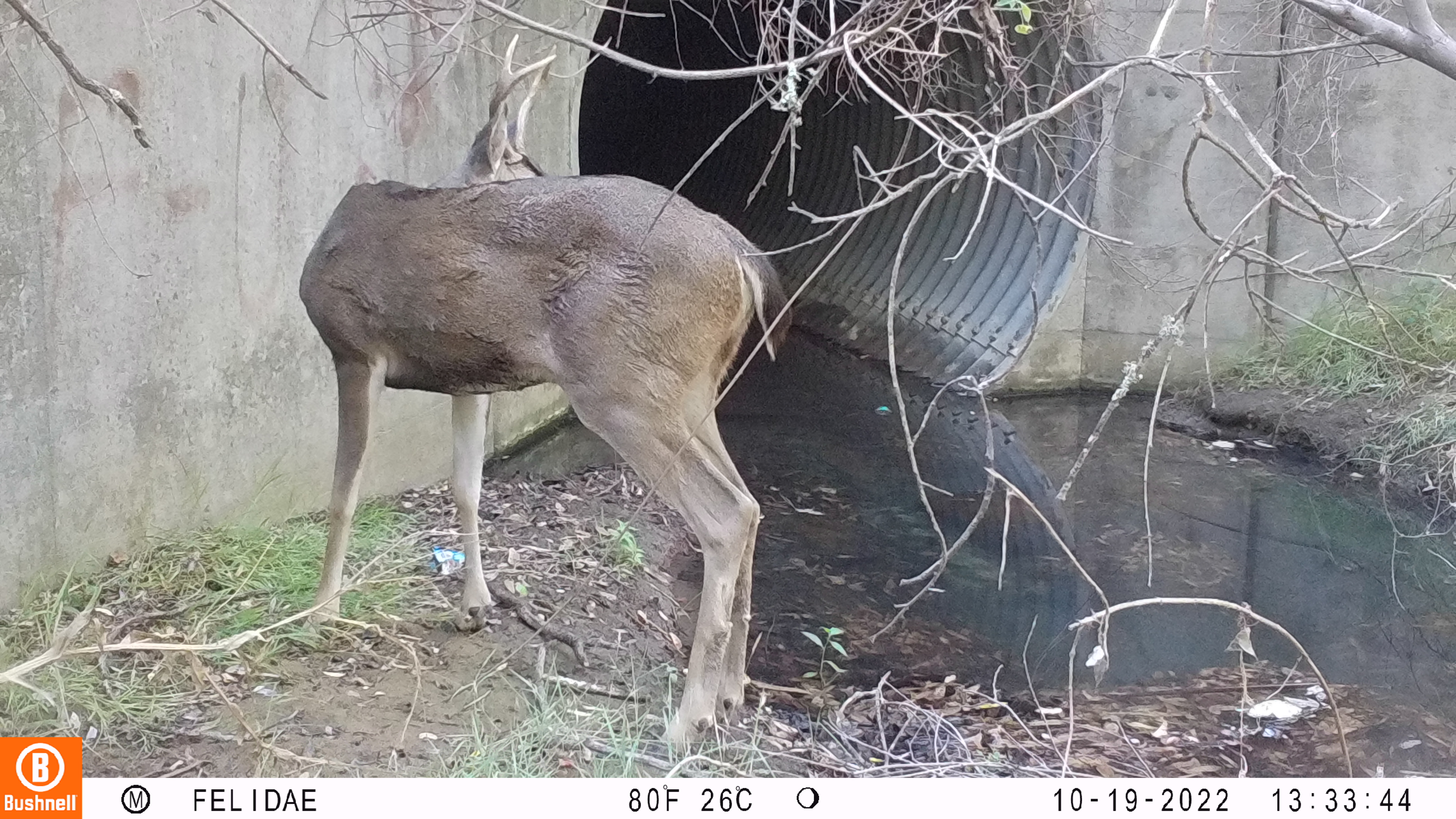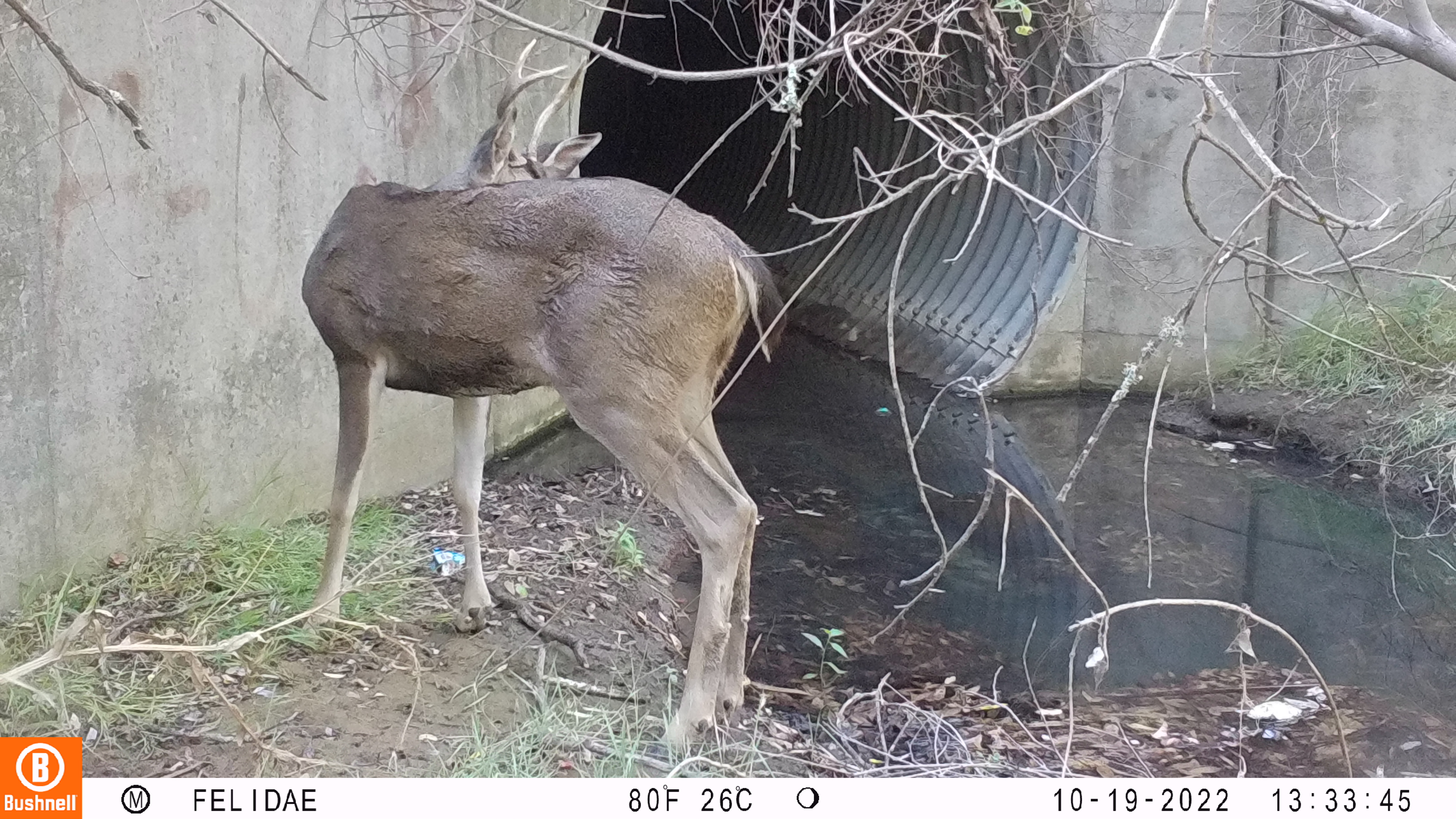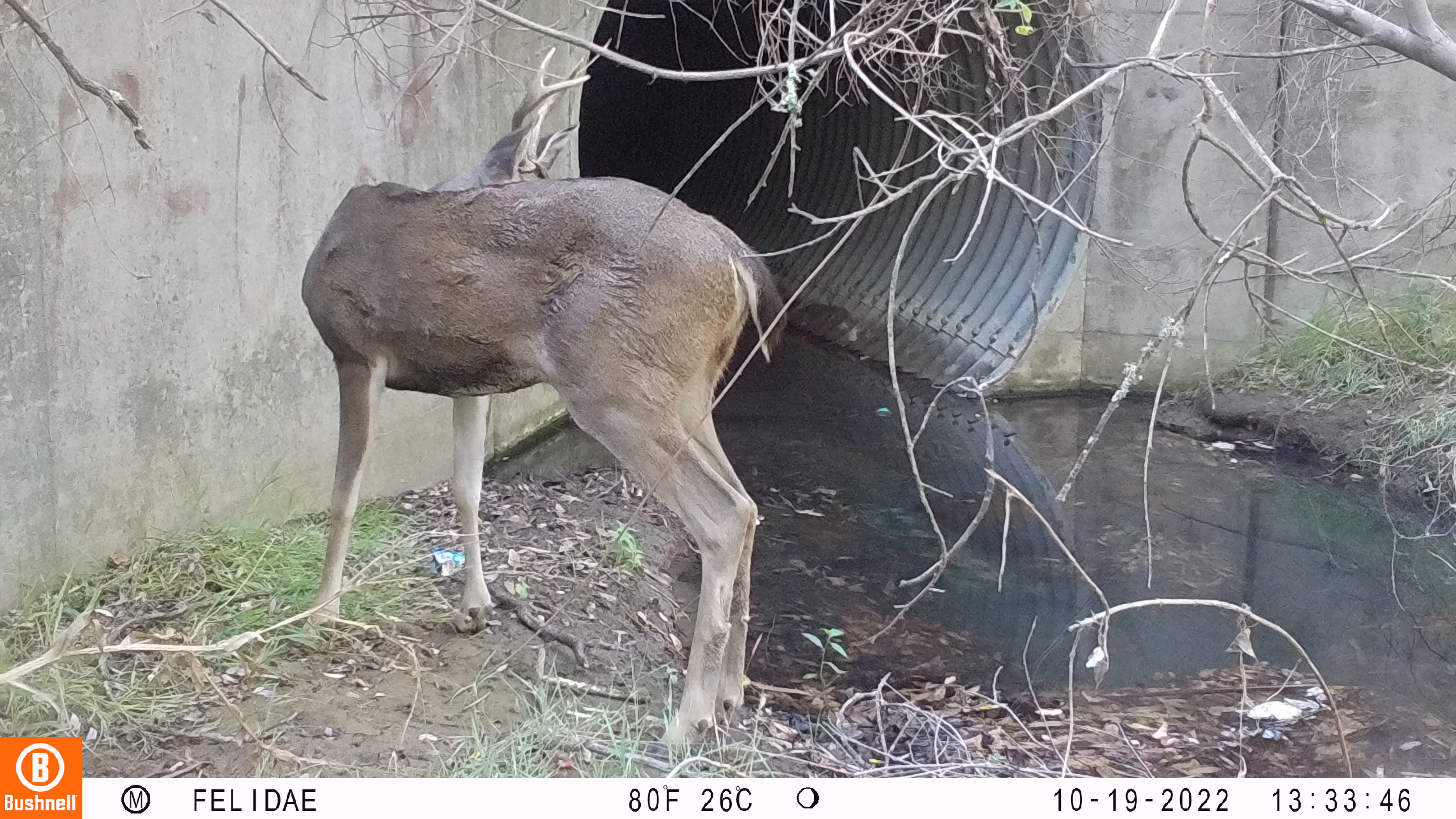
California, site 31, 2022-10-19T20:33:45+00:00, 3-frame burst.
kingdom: Animalia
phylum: Chordata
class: Mammalia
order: Artiodactyla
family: Cervidae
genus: Odocoileus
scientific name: Odocoileus hemionus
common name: mule deer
Mule deer (Odocoileus hemionus).